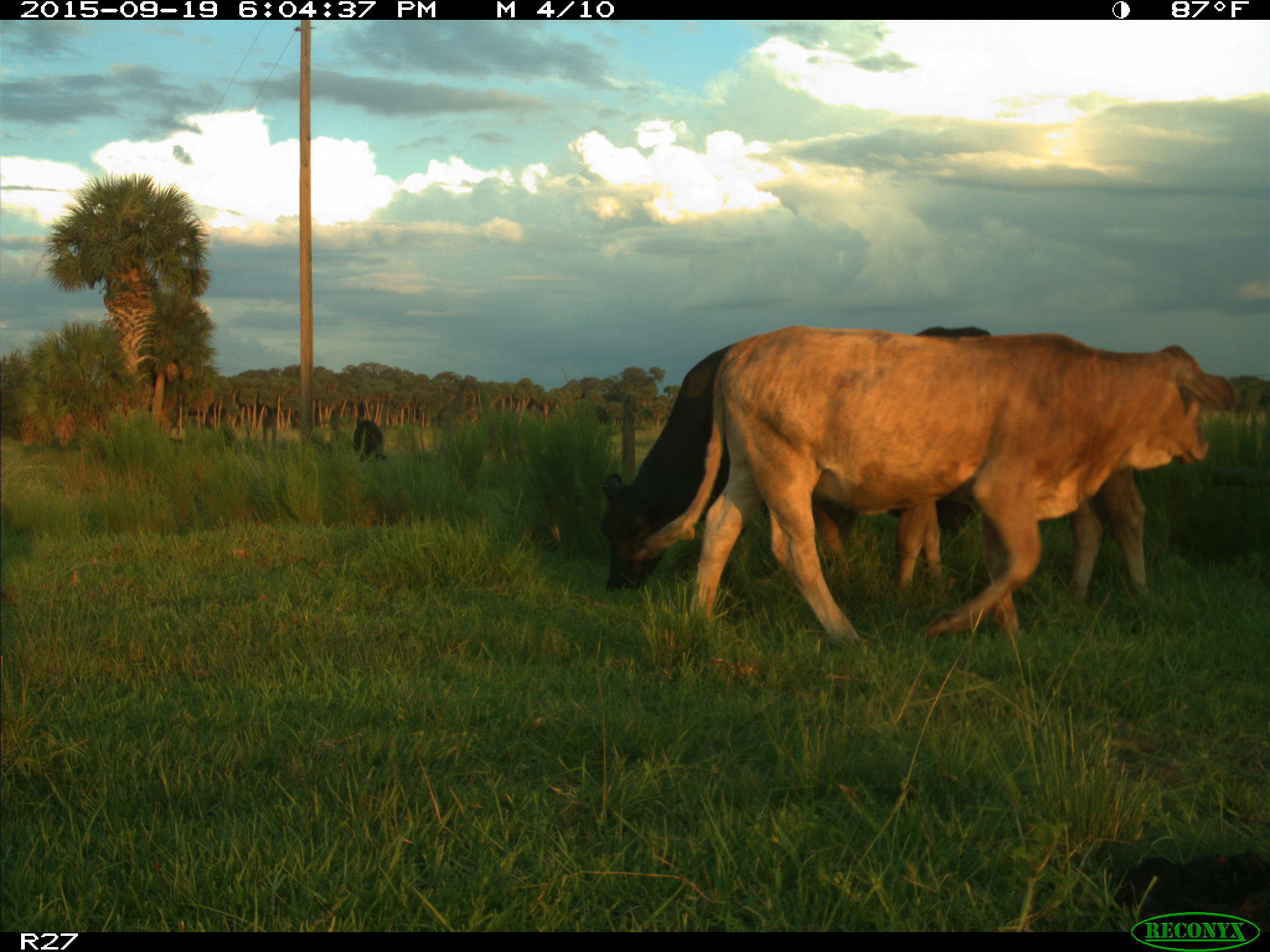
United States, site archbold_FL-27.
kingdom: Animalia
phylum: Chordata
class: Mammalia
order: Artiodactyla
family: Bovidae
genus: Bos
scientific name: Bos taurus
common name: domestic cow